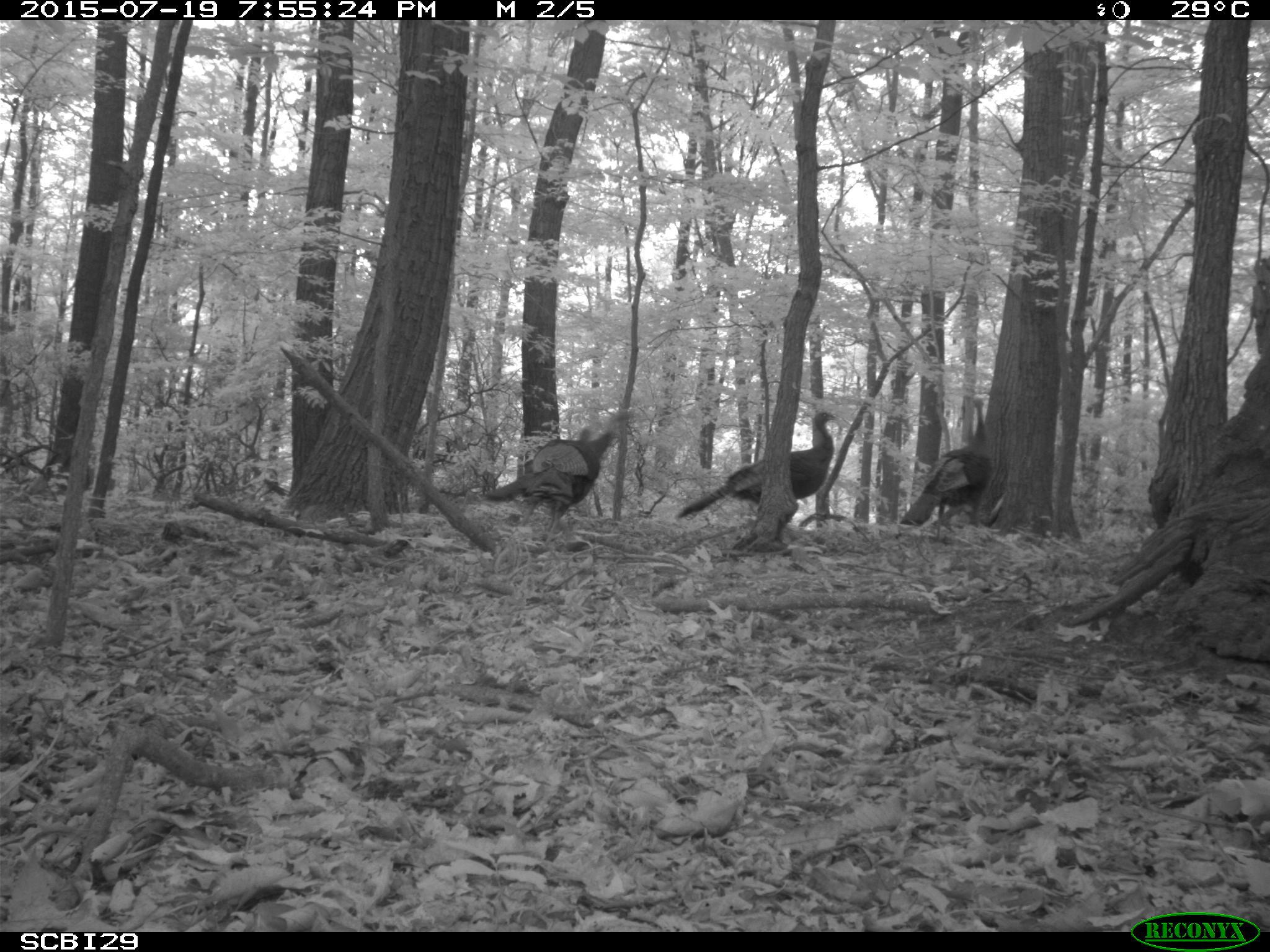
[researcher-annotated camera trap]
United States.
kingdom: Animalia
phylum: Chordata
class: Aves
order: Galliformes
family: Phasianidae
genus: Meleagris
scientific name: Meleagris gallopavo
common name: wild turkey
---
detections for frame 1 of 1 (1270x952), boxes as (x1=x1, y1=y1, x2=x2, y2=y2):
Wild Turkey: (x1=674, y1=402, x2=847, y2=529); (x1=477, y1=420, x2=634, y2=517); (x1=899, y1=405, x2=998, y2=529)